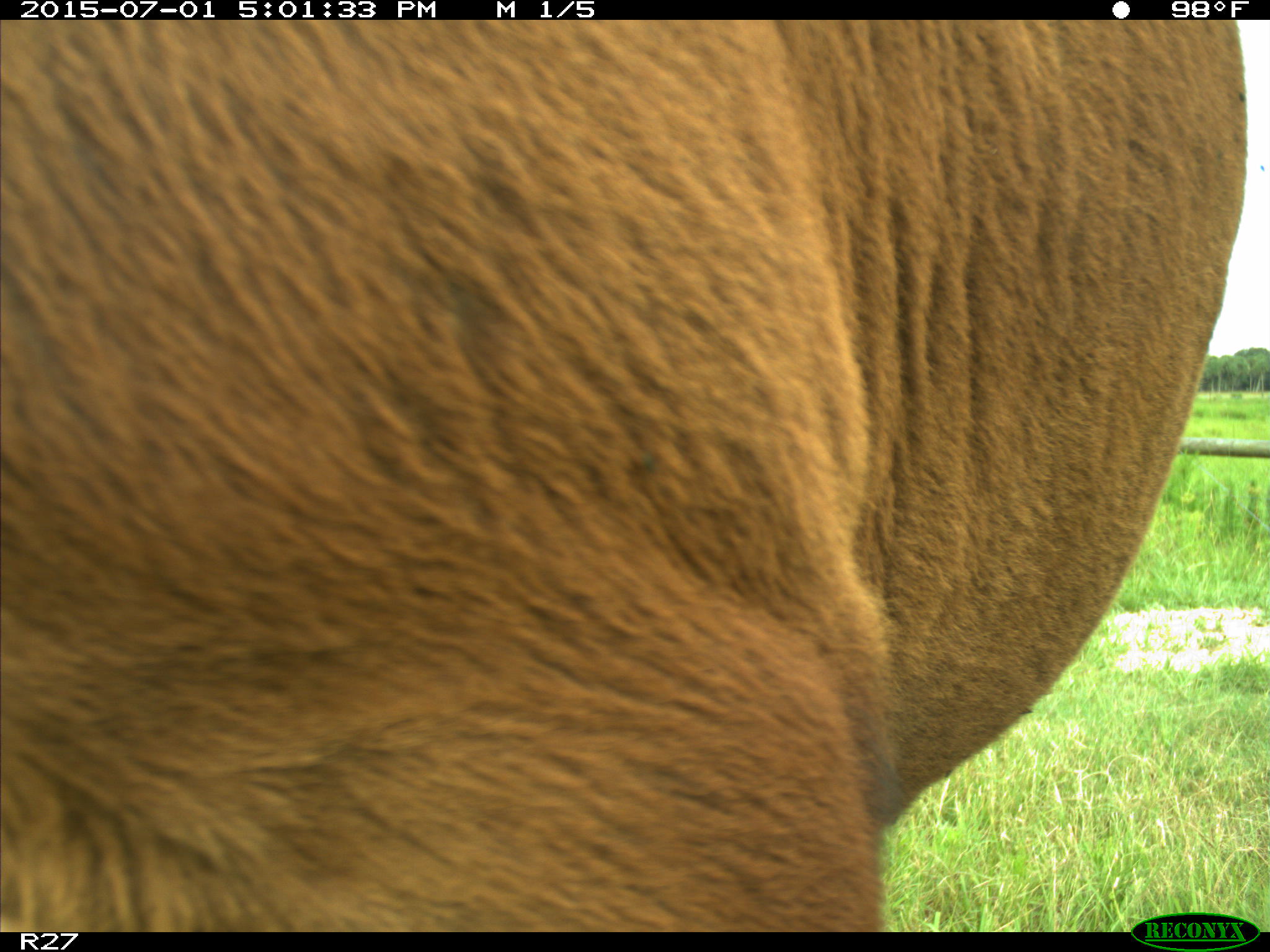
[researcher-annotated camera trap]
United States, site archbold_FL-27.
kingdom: Animalia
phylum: Chordata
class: Mammalia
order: Artiodactyla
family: Bovidae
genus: Bos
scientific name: Bos taurus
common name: domestic cow